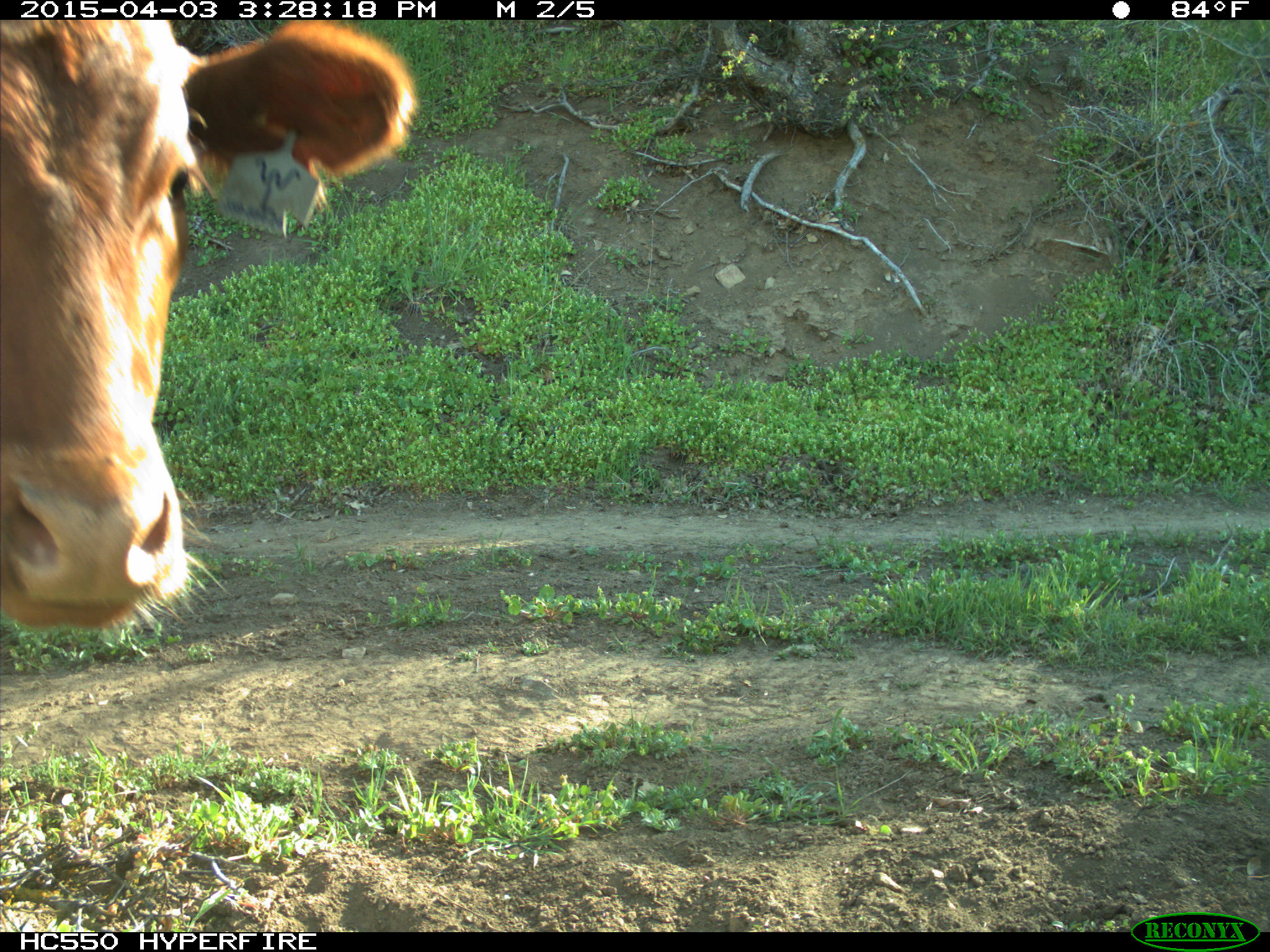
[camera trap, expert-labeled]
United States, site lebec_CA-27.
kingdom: Animalia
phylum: Chordata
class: Mammalia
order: Artiodactyla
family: Bovidae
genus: Bos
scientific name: Bos taurus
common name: domestic cow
Bos taurus (domestic cow).